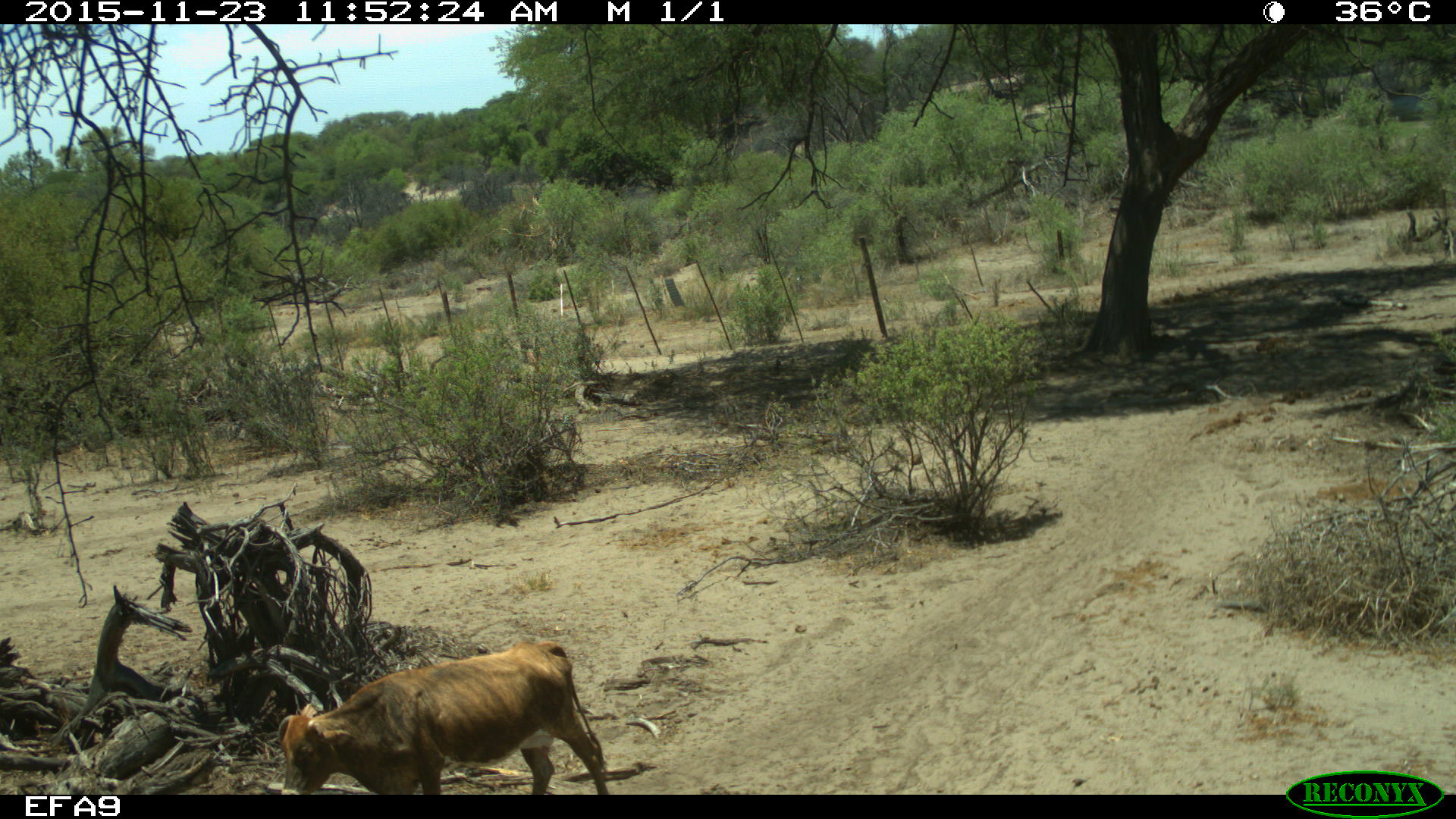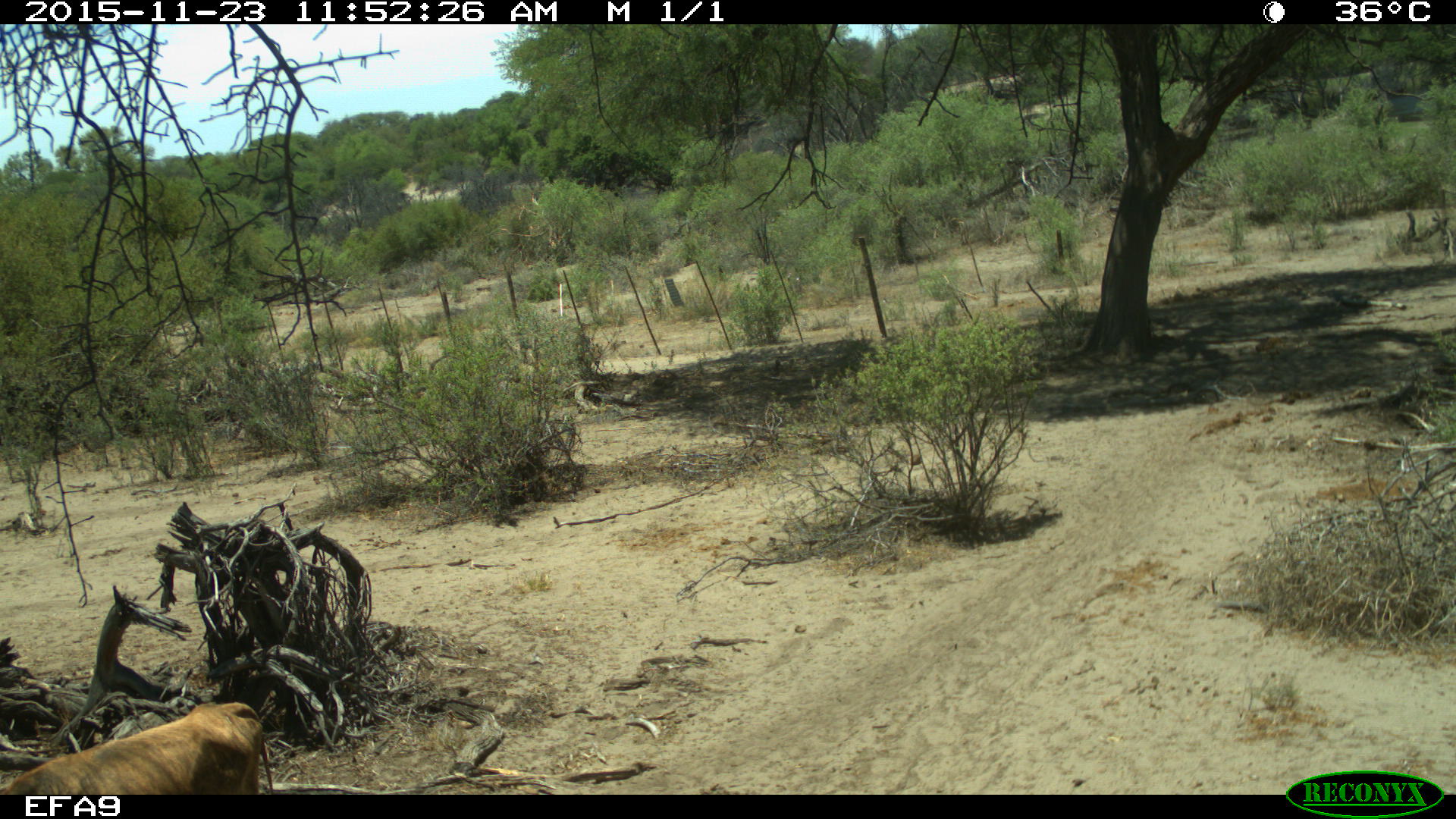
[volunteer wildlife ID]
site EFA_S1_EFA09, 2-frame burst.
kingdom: Animalia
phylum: Chordata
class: Mammalia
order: Artiodactyla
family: Bovidae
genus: Bos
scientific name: Bos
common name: cattle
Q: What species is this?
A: Cattle (Bos).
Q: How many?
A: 1.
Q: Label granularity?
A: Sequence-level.